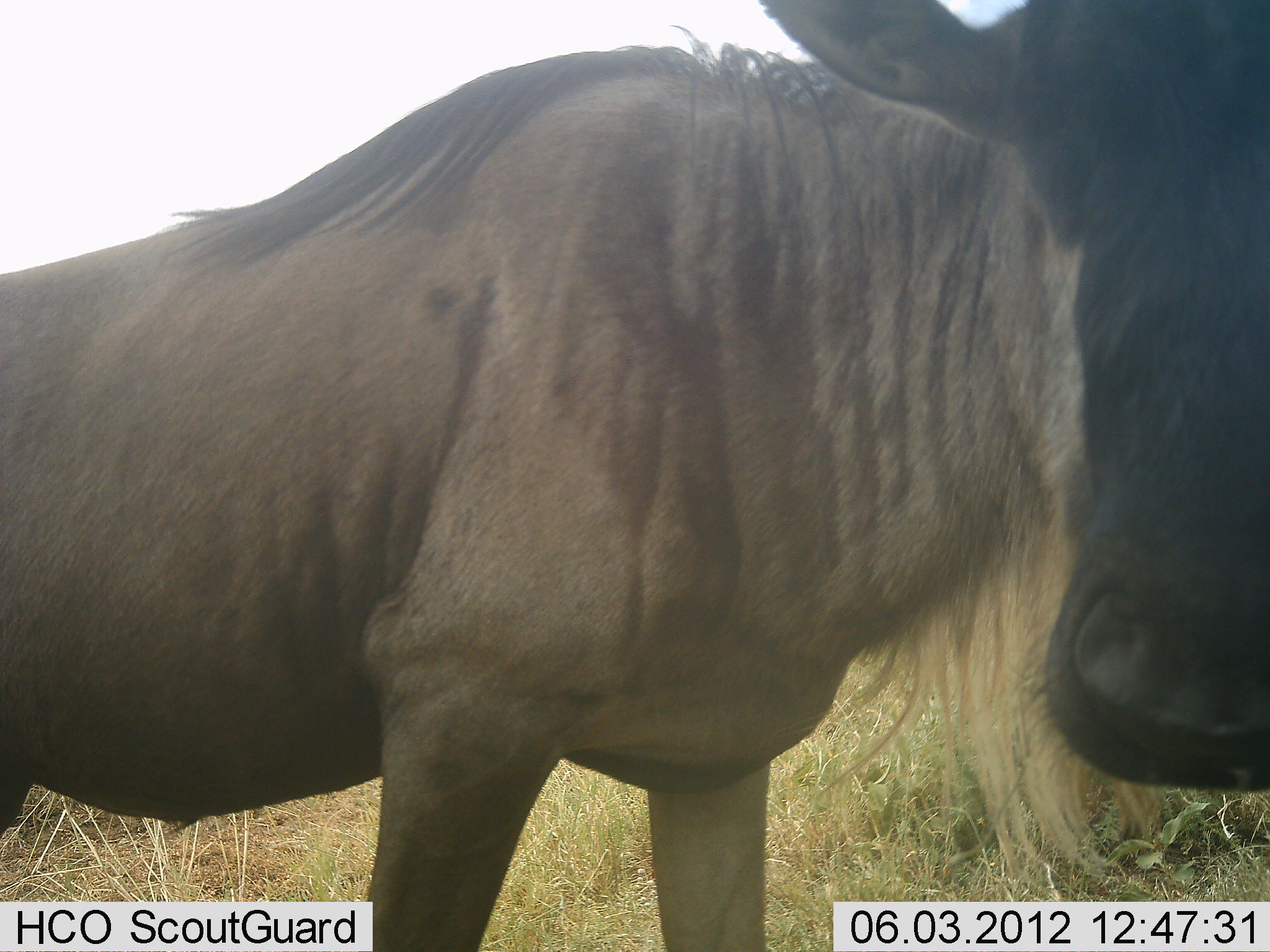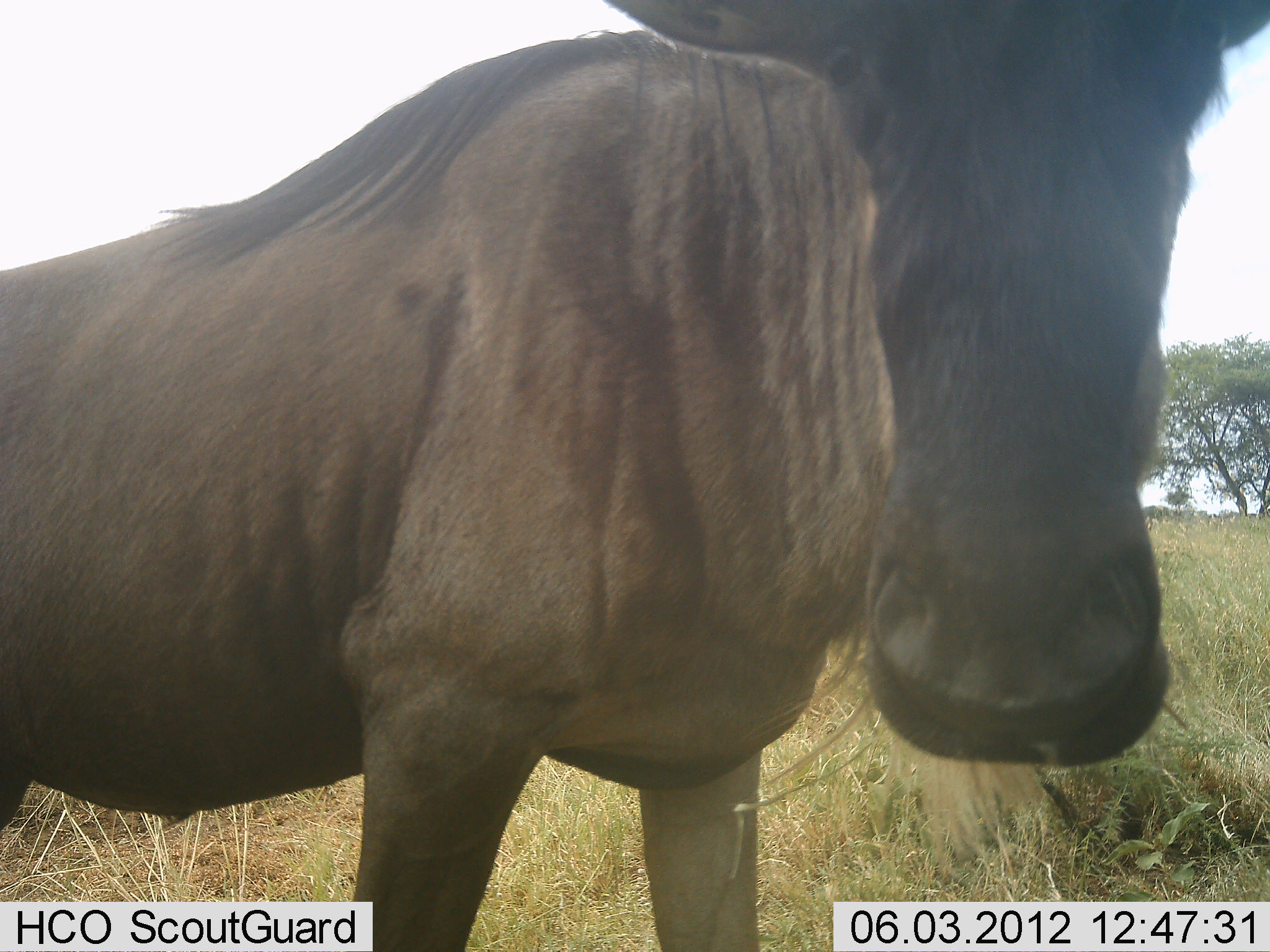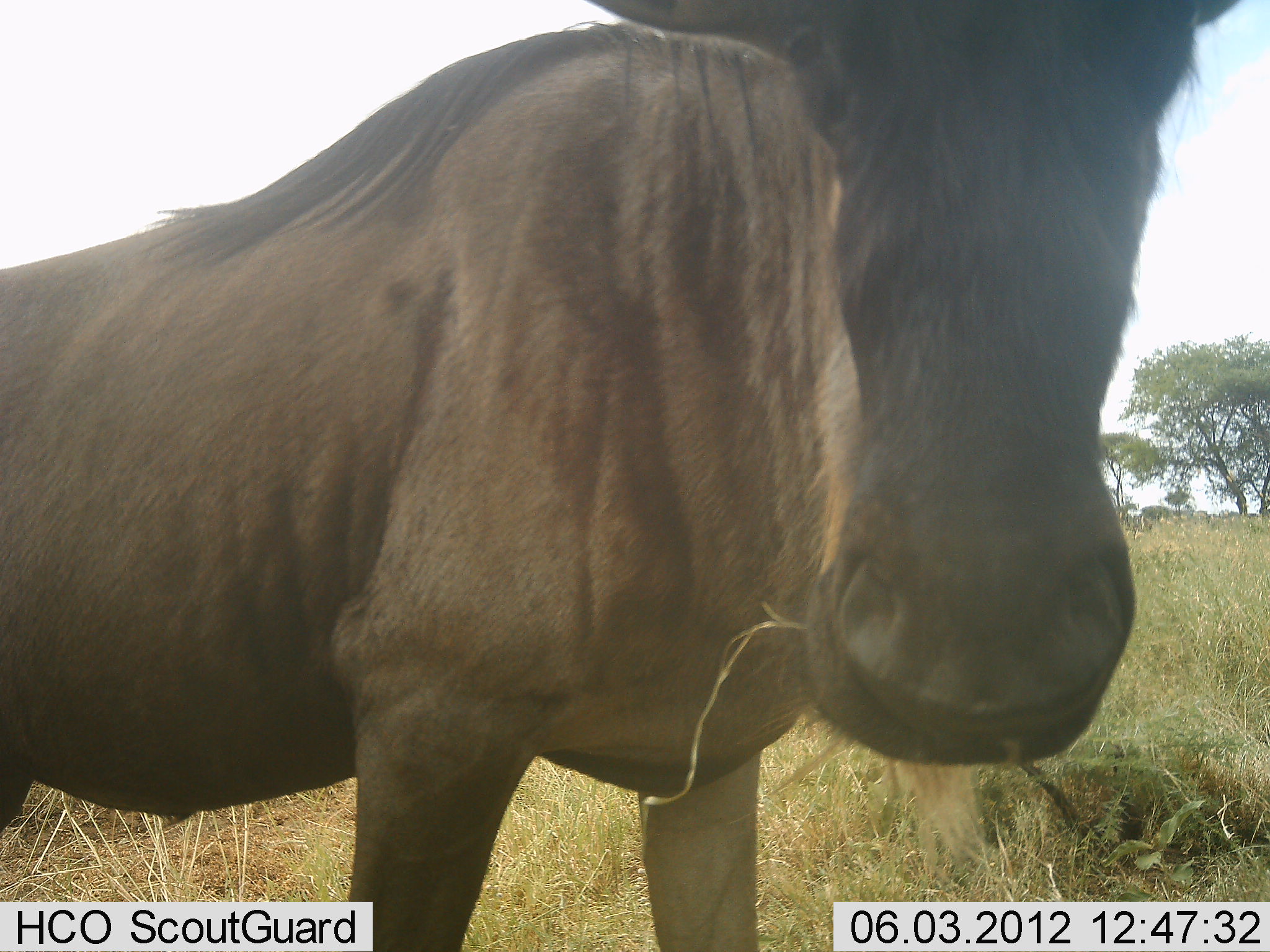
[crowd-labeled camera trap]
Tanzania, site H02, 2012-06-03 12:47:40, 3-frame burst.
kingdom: Animalia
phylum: Chordata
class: Mammalia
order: Artiodactyla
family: Bovidae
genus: Connochaetes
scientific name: Connochaetes taurinus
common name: blue wildebeest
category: wildebeest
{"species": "wildebeest (blue wildebeest) (Connochaetes taurinus)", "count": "1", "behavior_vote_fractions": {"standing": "90%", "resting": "0%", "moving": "0%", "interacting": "10%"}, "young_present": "0%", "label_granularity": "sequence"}